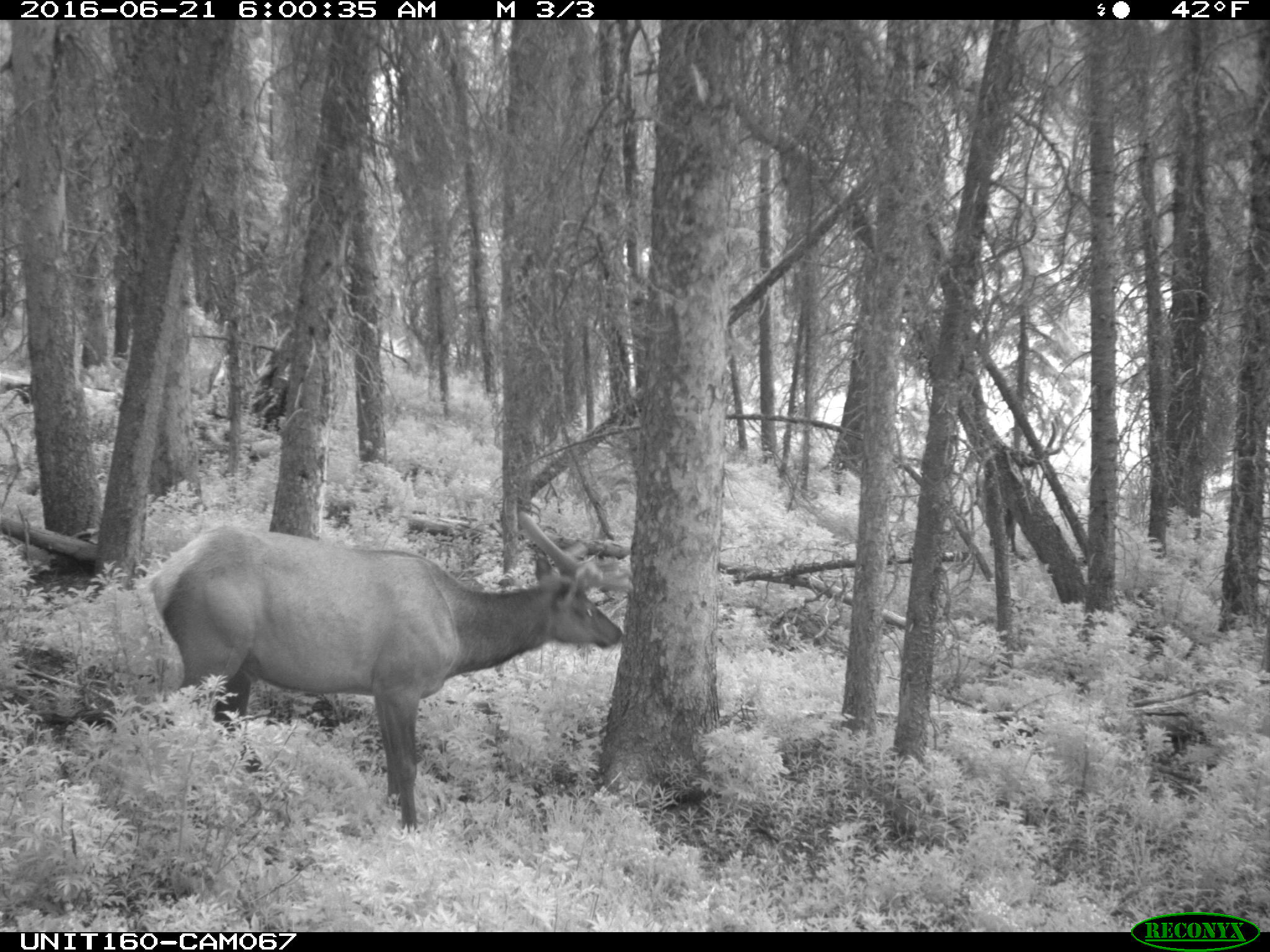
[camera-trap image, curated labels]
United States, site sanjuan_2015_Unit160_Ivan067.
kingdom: Animalia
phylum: Chordata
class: Mammalia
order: Artiodactyla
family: Cervidae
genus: Cervus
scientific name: Cervus elaphus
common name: red deer